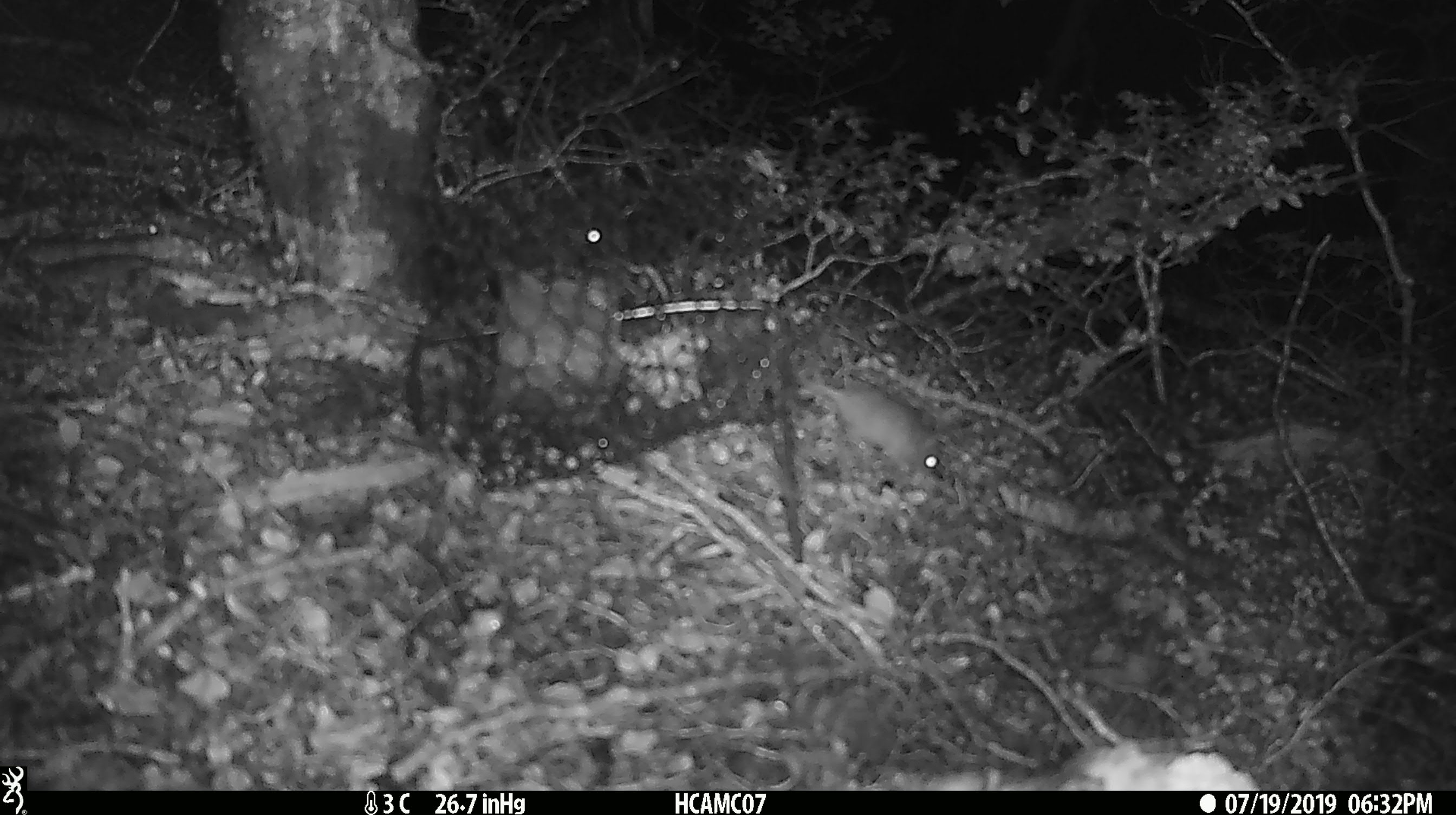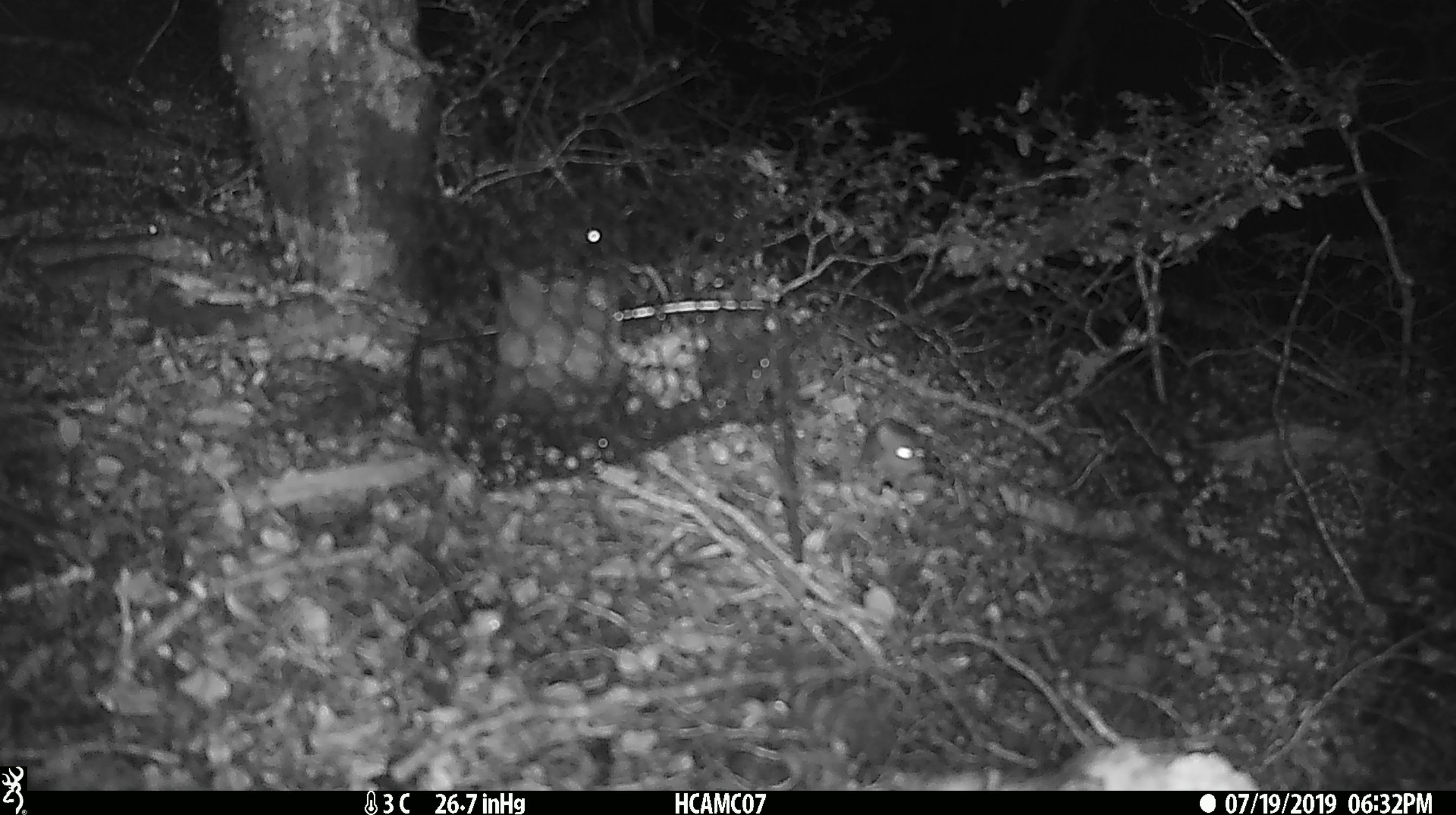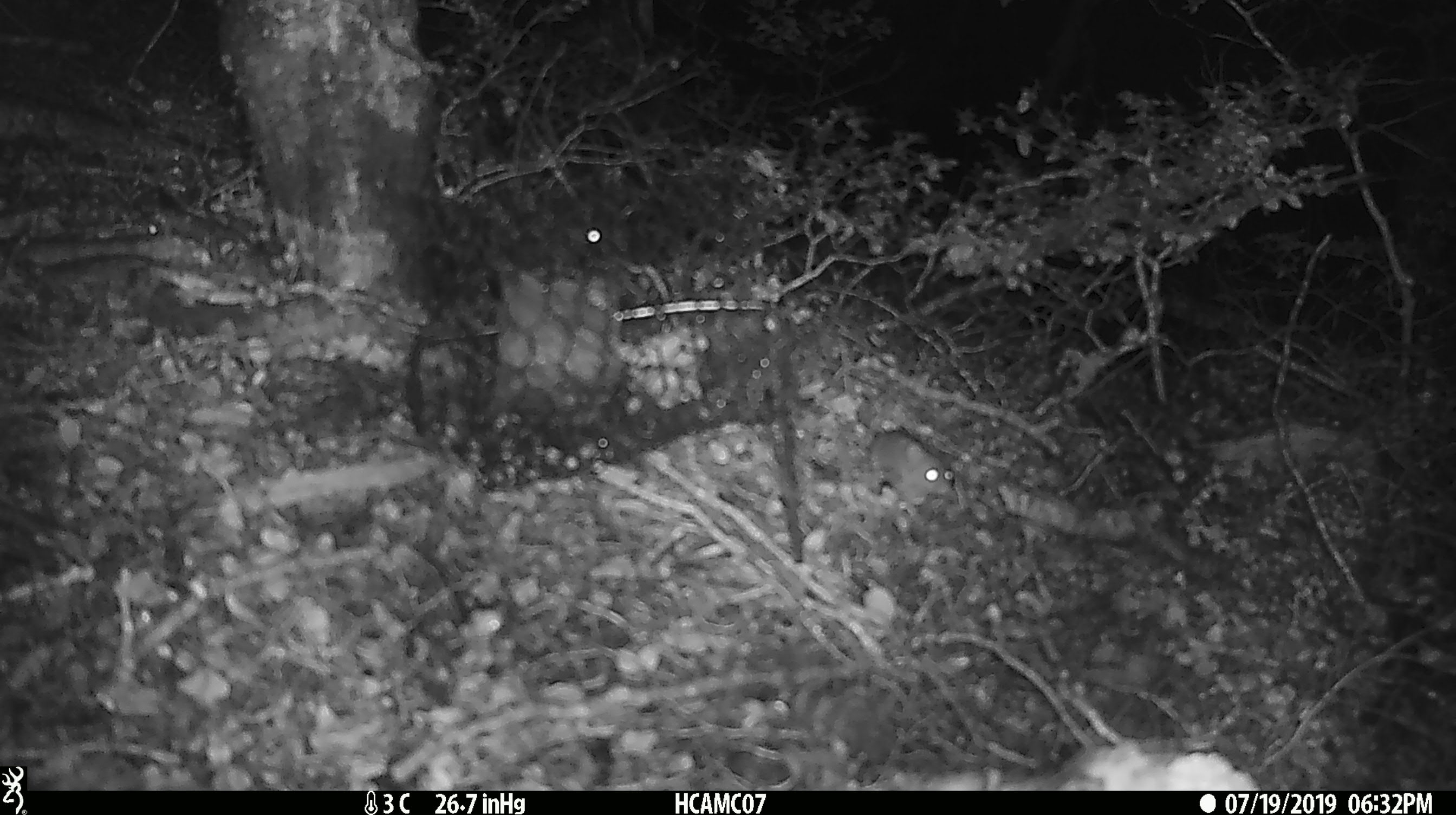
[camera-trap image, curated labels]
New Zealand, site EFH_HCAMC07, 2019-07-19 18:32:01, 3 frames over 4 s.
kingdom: Animalia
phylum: Chordata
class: Mammalia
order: Rodentia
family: Muridae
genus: Mus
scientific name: Mus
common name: mouse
Mouse (Mus).